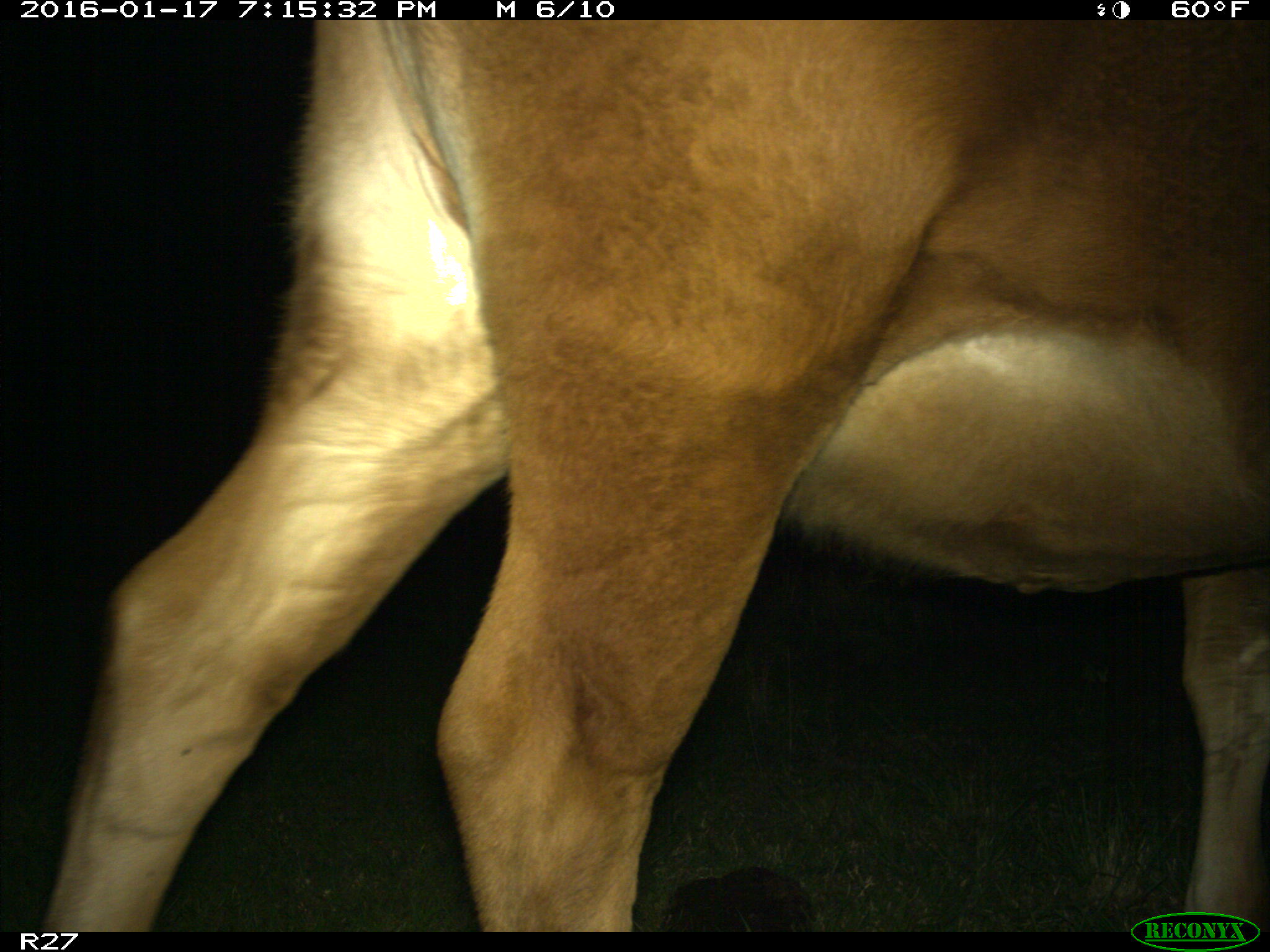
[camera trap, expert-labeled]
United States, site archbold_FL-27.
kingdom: Animalia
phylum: Chordata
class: Mammalia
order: Artiodactyla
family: Bovidae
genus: Bos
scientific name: Bos taurus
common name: domestic cow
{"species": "Bos taurus (domestic cow)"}